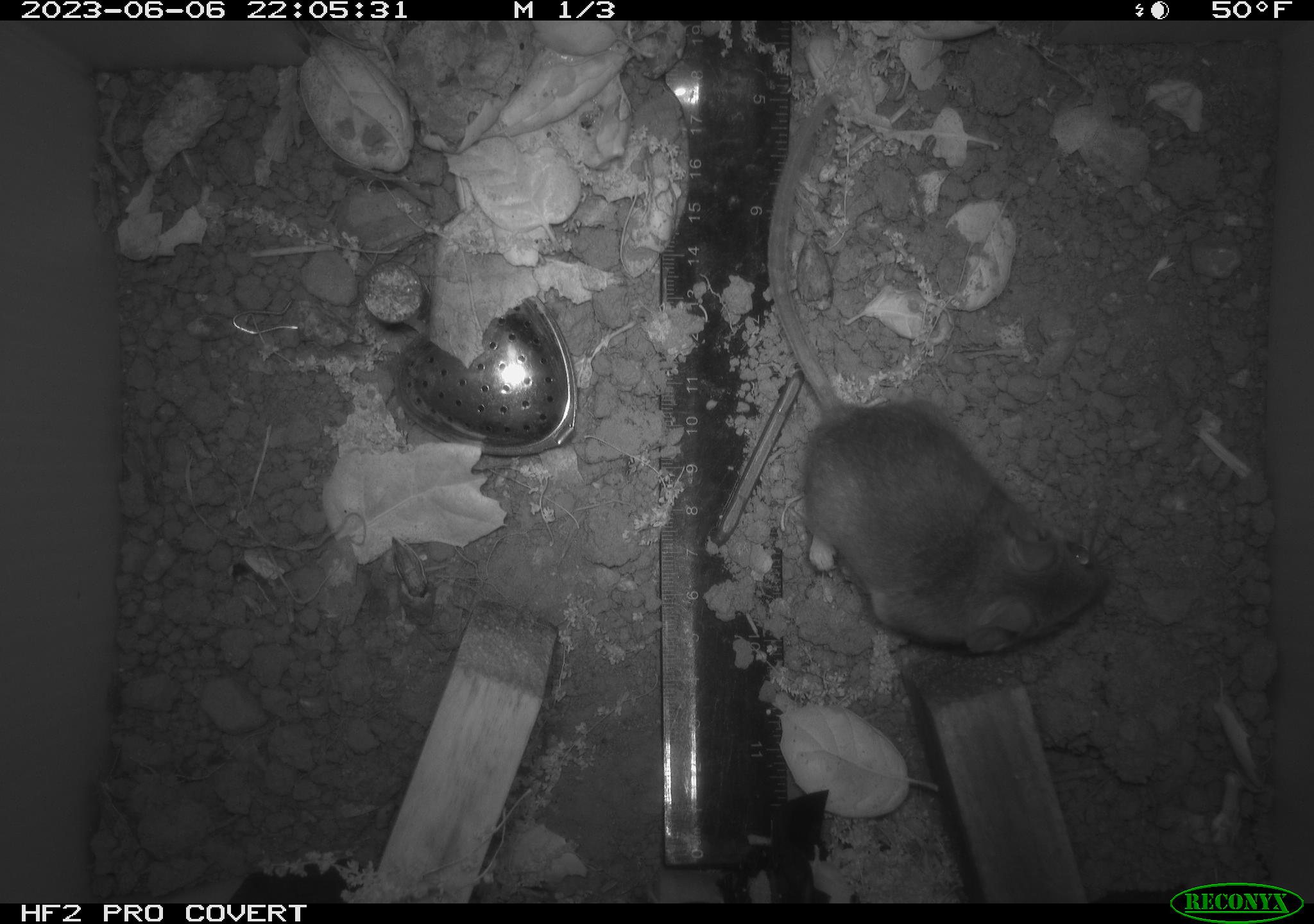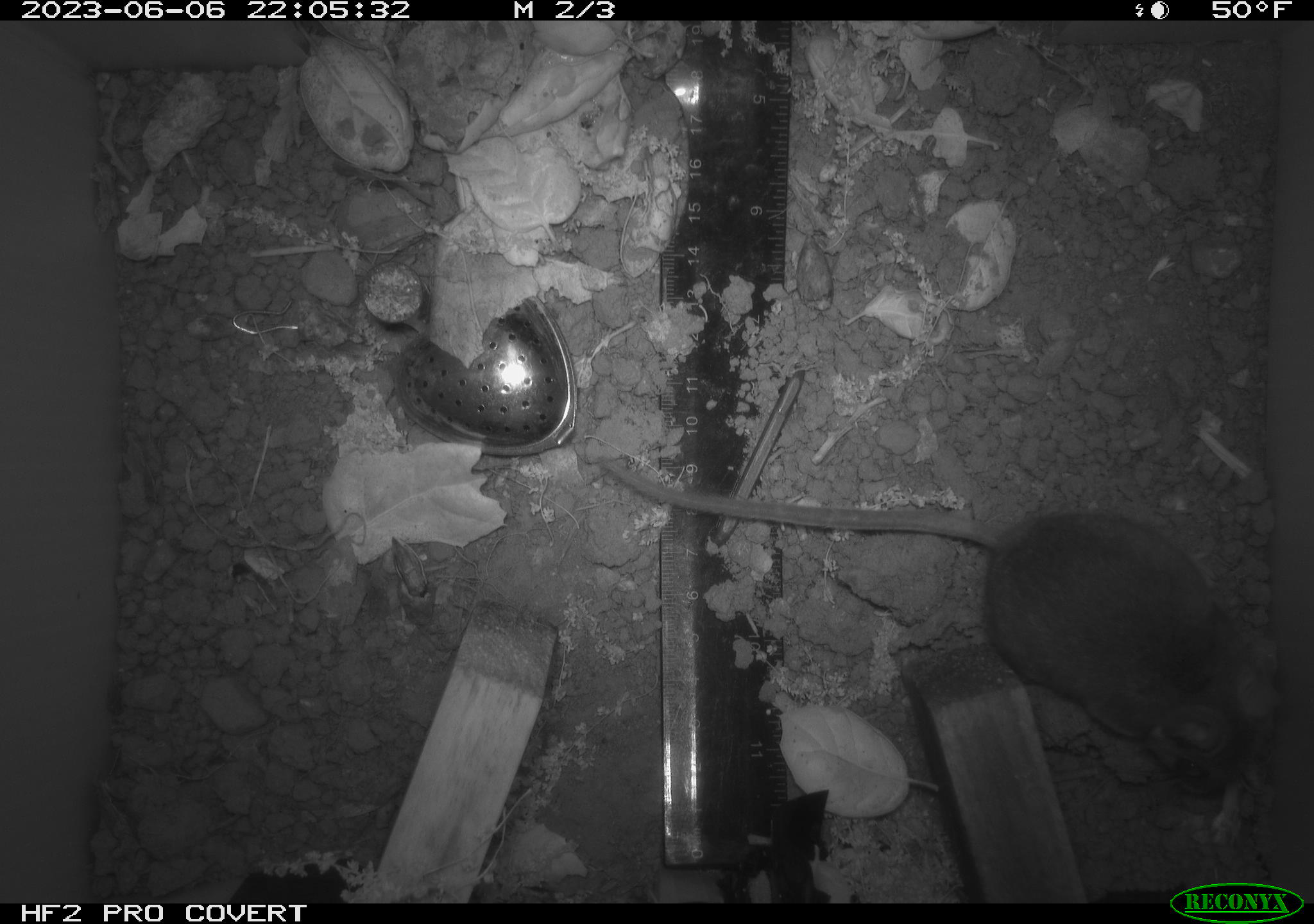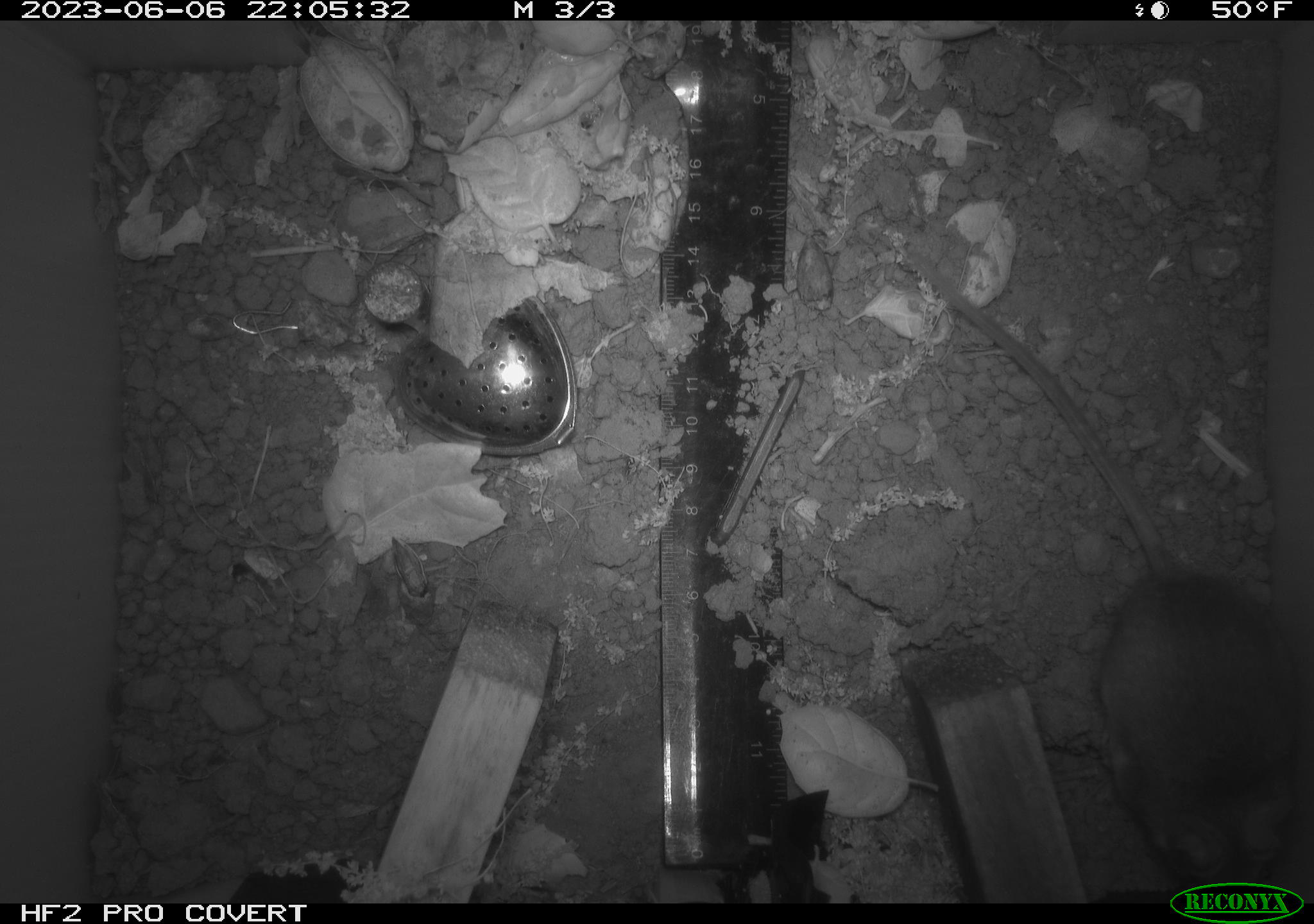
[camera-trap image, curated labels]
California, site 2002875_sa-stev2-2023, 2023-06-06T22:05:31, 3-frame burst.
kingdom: Animalia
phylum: Chordata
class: Mammalia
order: Rodentia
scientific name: Rodentia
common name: mouse species